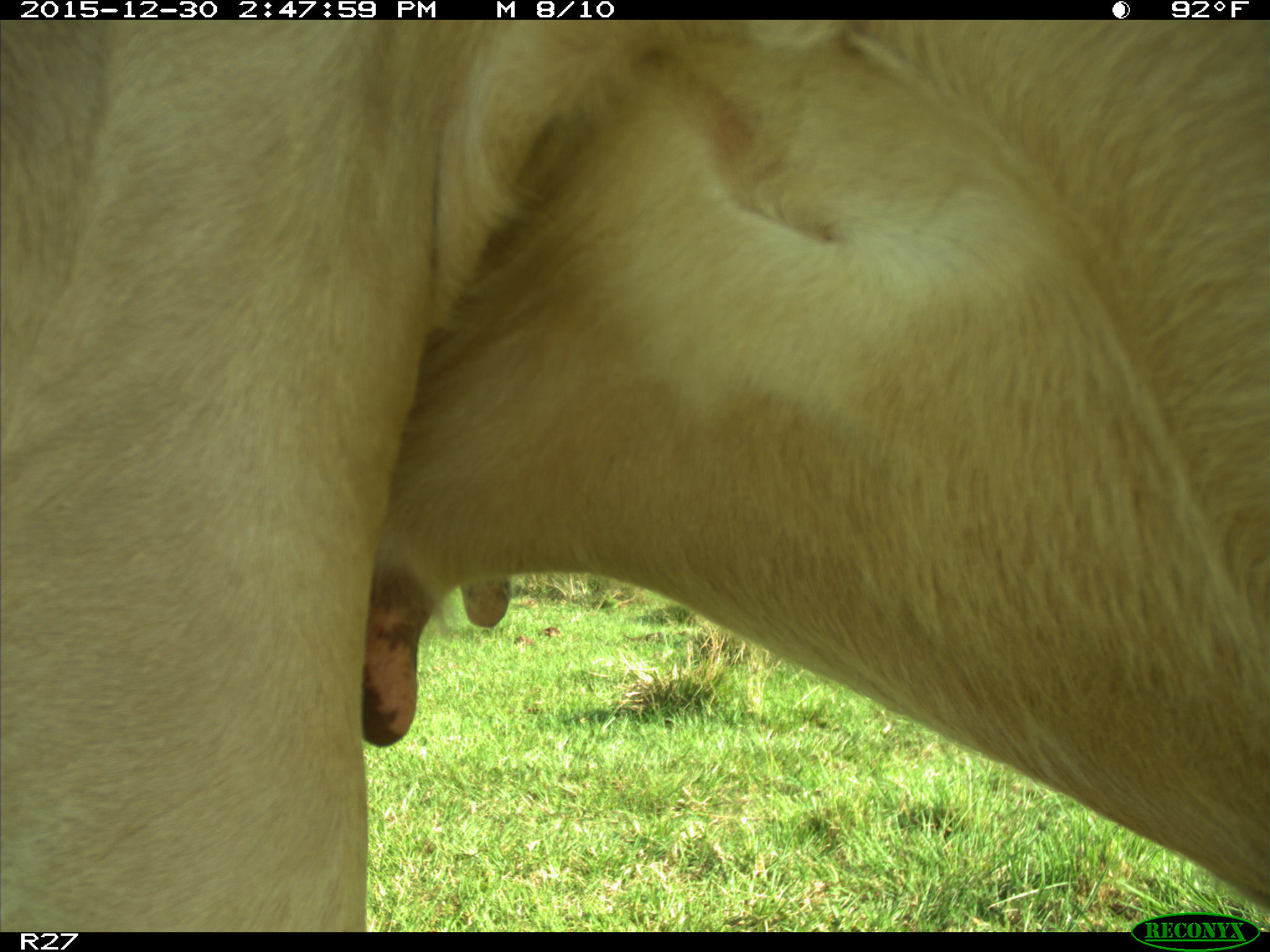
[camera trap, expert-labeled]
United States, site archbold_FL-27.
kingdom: Animalia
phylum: Chordata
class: Mammalia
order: Artiodactyla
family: Bovidae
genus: Bos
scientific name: Bos taurus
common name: domestic cow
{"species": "Bos taurus (domestic cow)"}